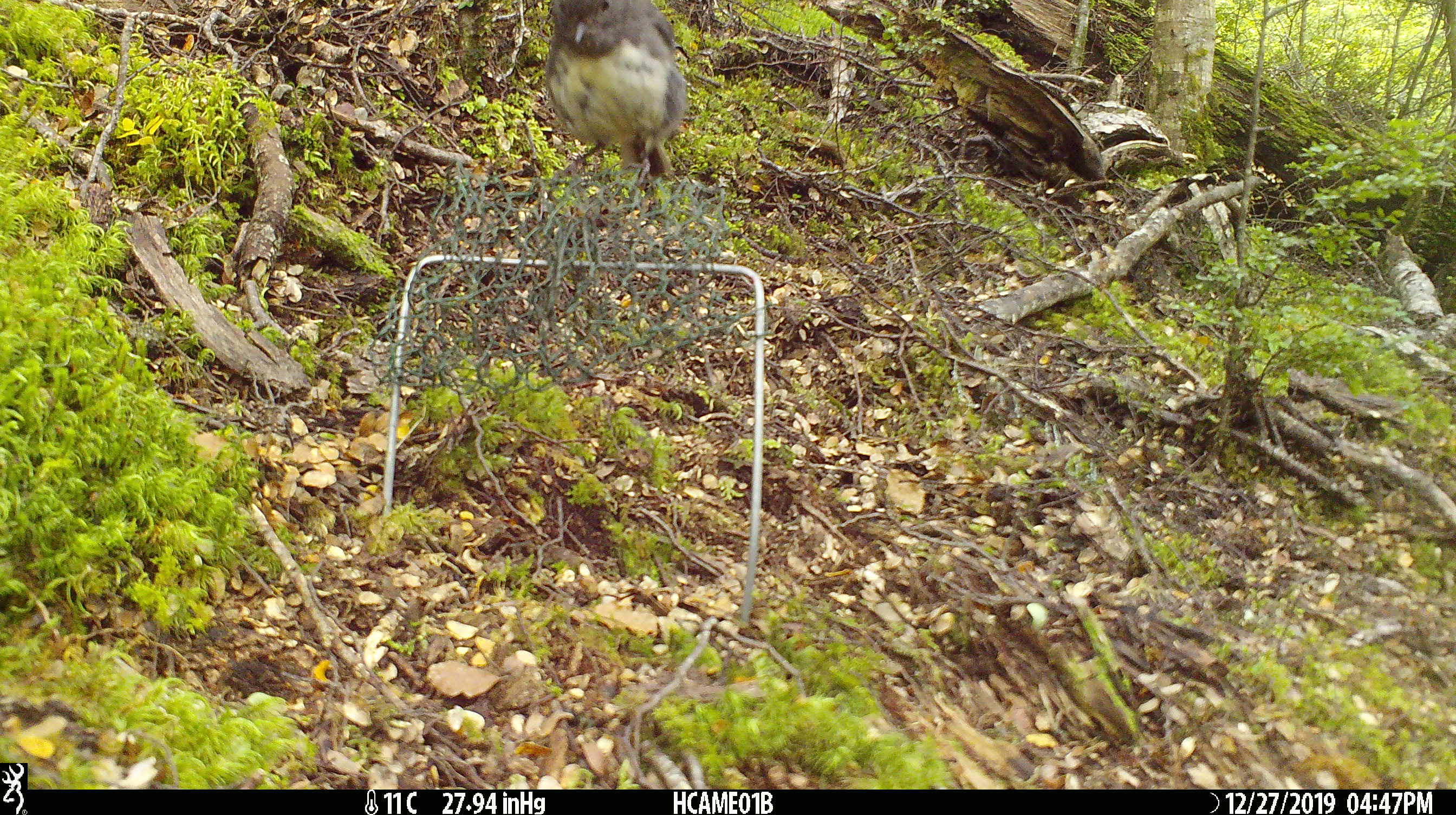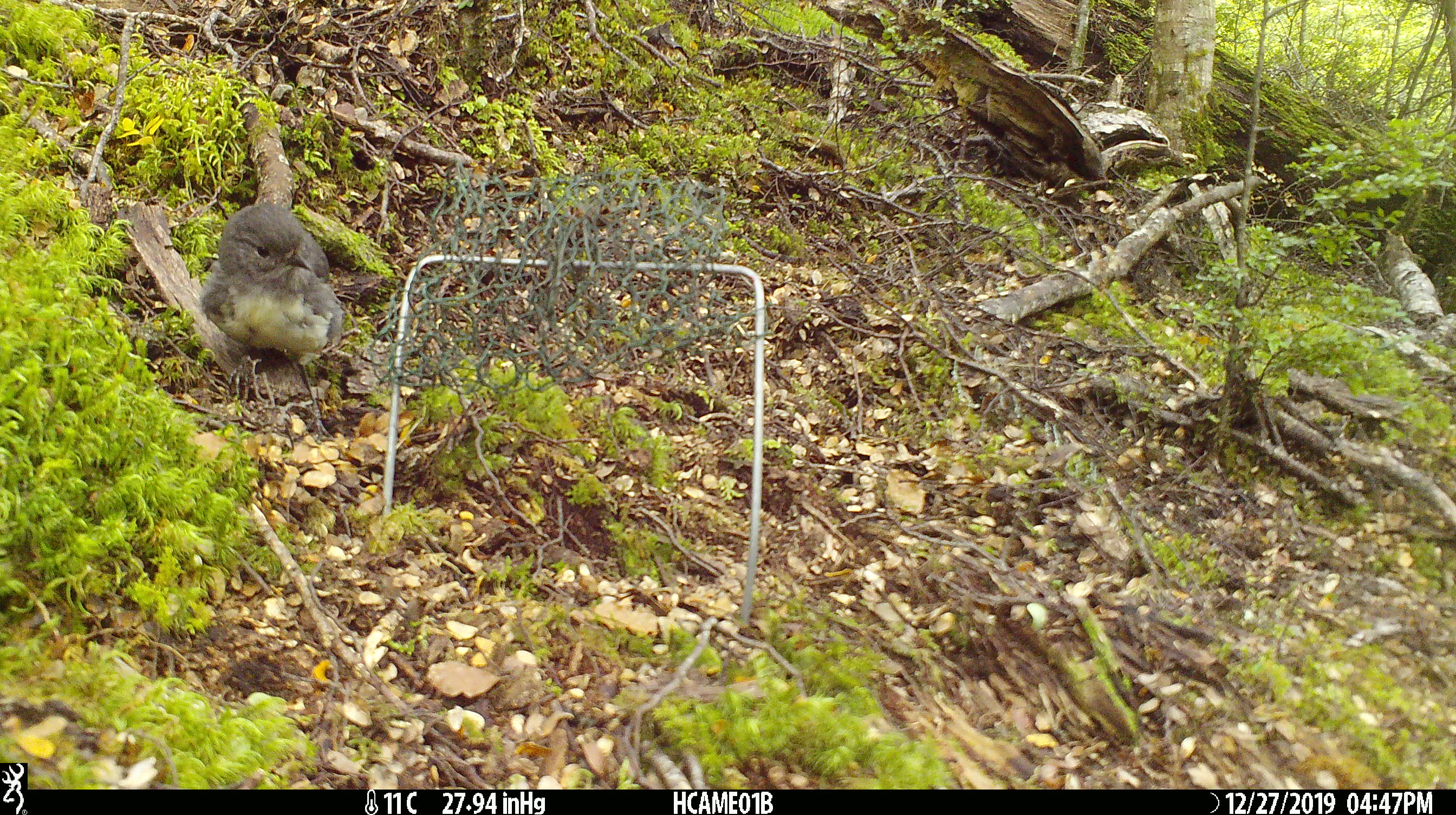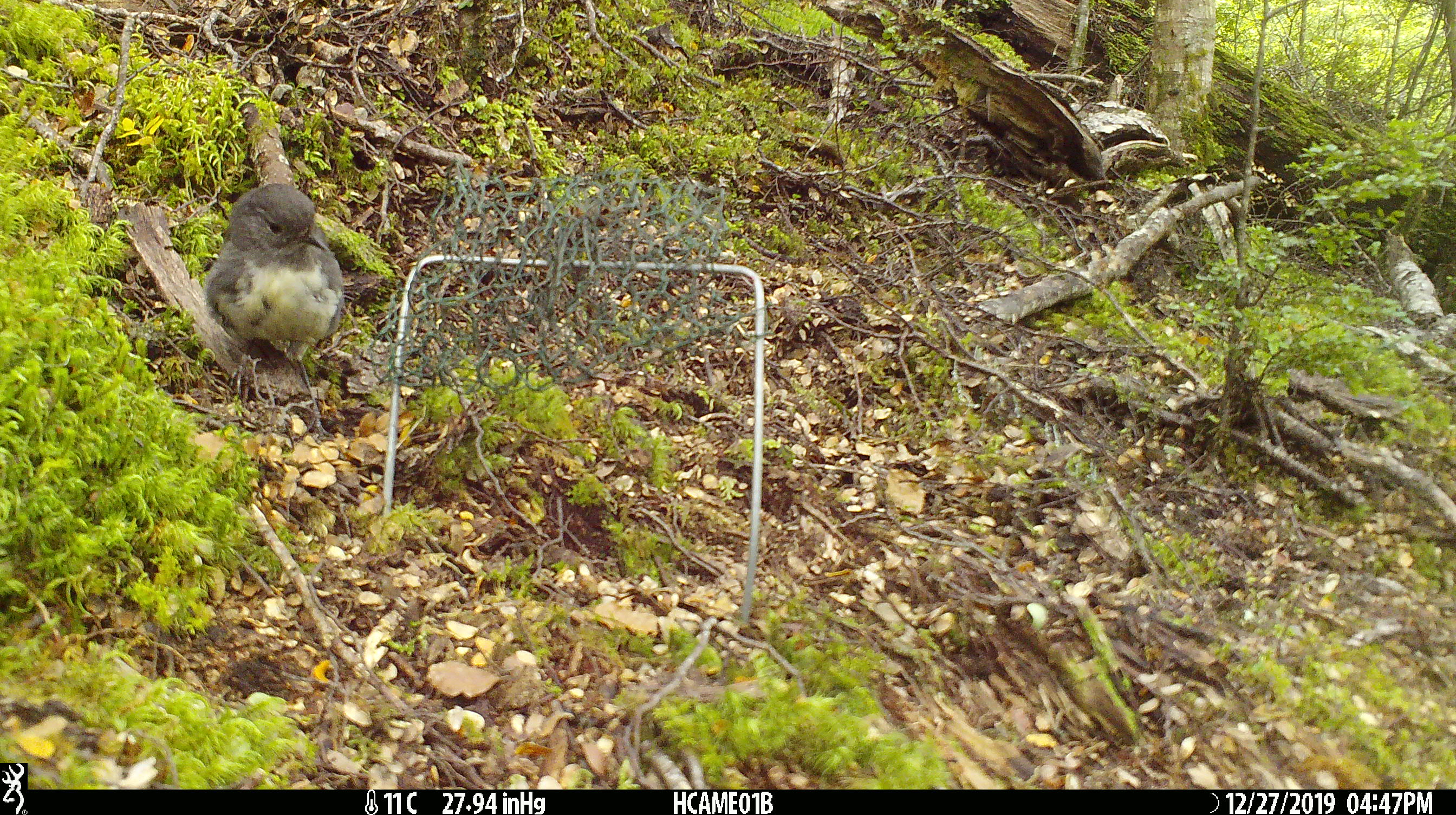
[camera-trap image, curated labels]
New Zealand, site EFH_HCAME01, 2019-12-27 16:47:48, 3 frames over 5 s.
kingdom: Animalia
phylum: Chordata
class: Aves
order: Passeriformes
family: Petroicidae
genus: Petroica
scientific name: Petroica australis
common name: new zealand robin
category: robin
Robin (new zealand robin) (Petroica australis).